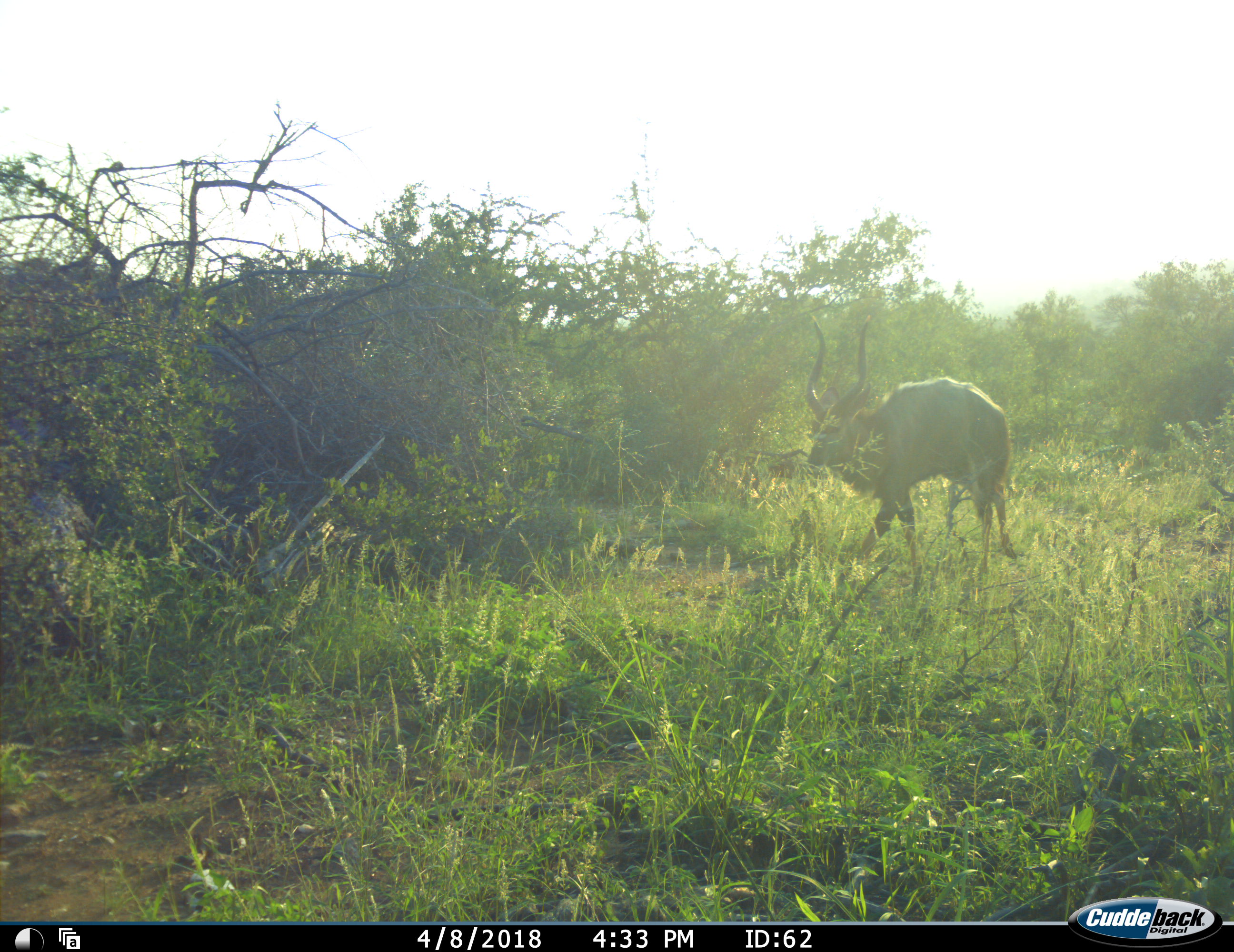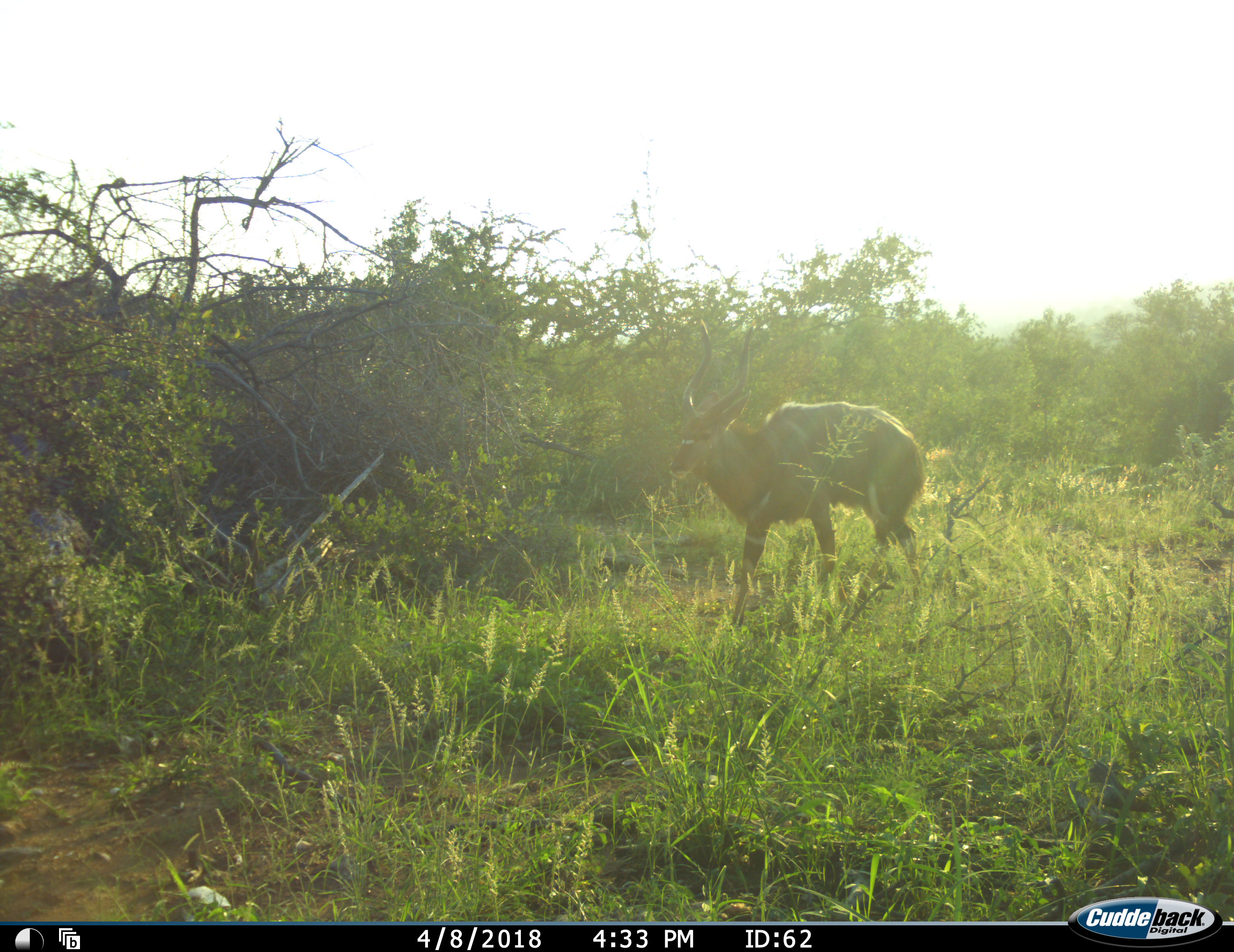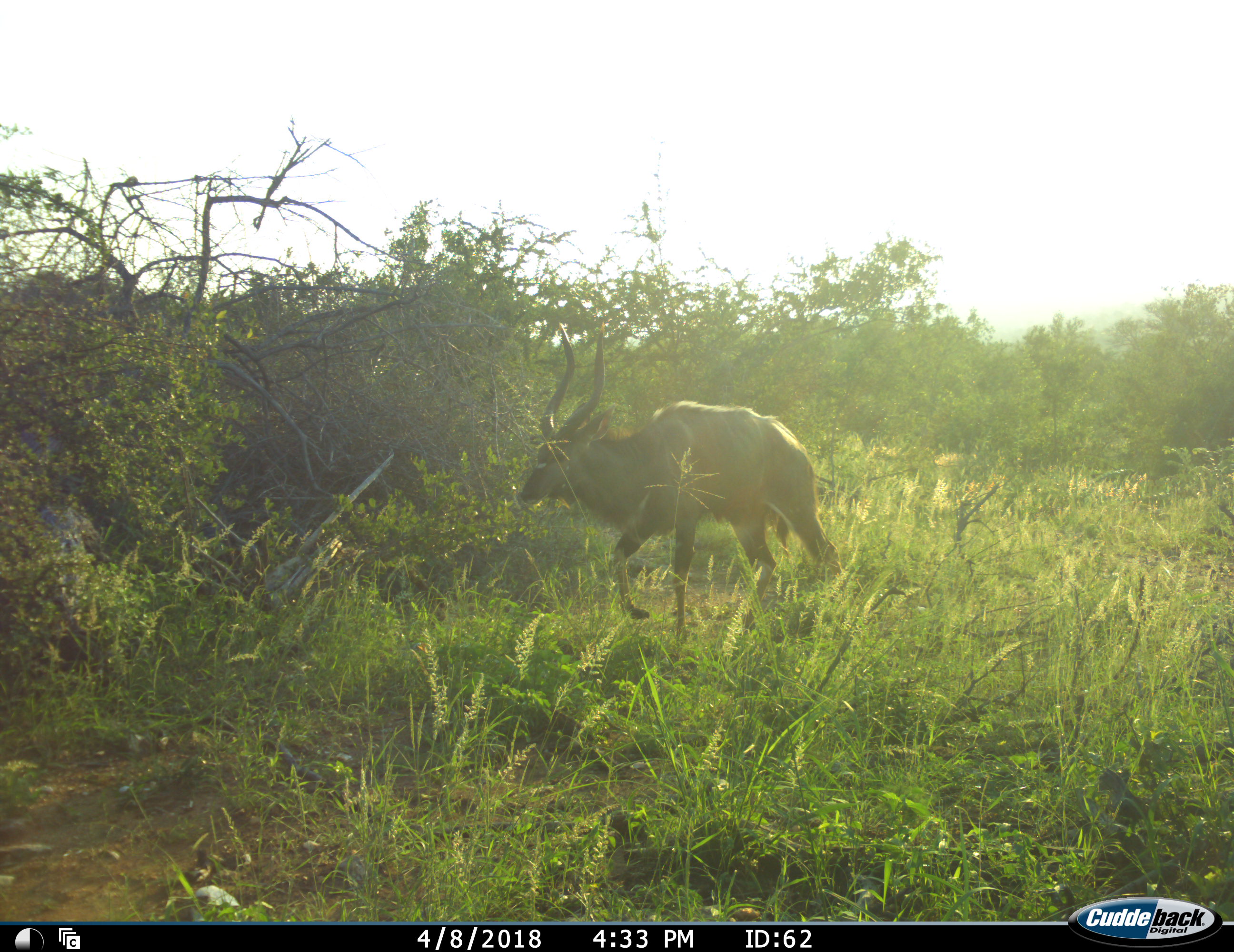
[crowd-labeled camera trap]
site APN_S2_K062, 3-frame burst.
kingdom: Animalia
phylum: Chordata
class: Mammalia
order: Artiodactyla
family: Bovidae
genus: Tragelaphus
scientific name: Tragelaphus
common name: kudu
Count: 1.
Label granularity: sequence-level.